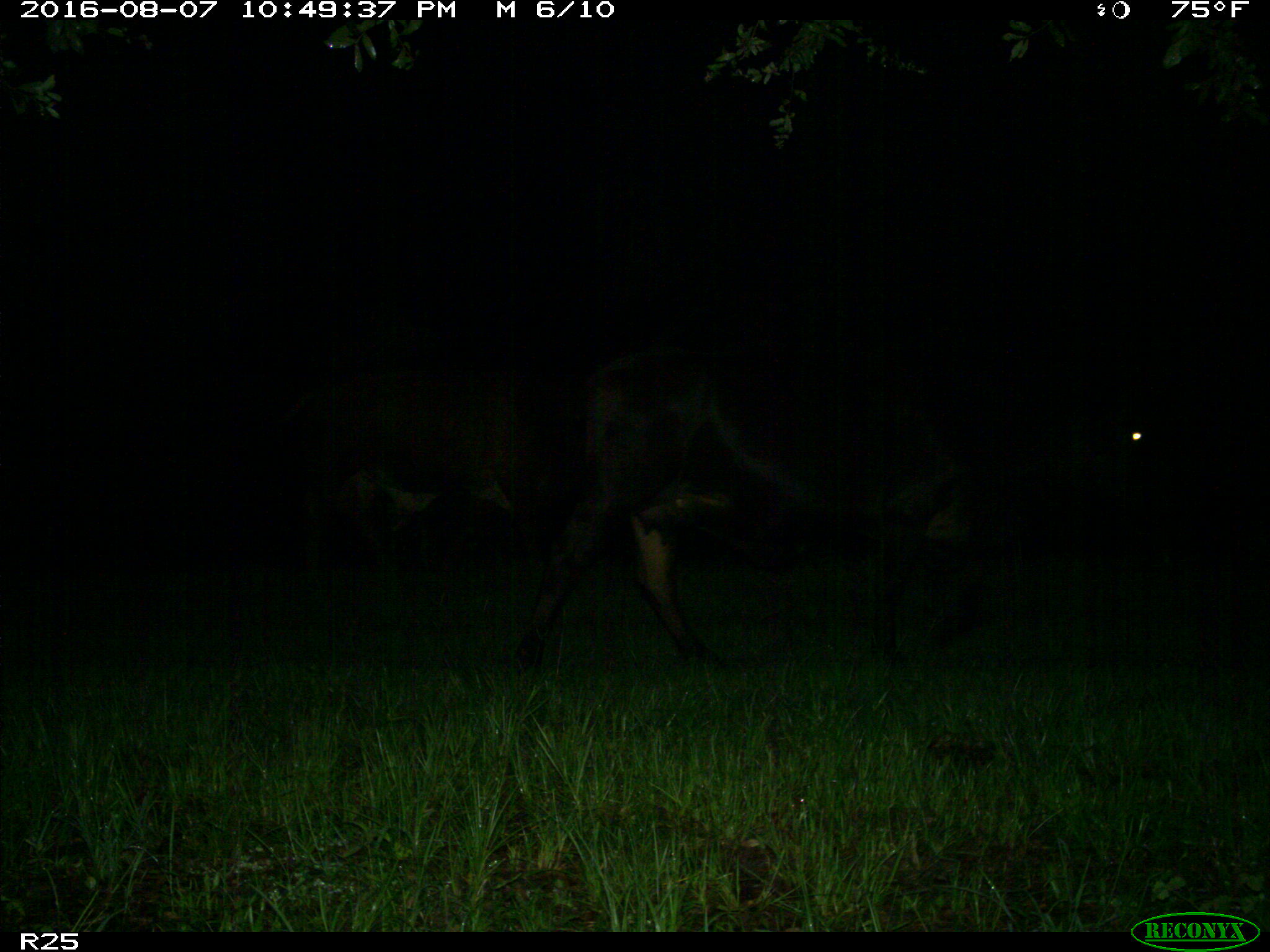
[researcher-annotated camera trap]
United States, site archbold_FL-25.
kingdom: Animalia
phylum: Chordata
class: Mammalia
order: Artiodactyla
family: Bovidae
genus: Bos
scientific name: Bos taurus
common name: domestic cow